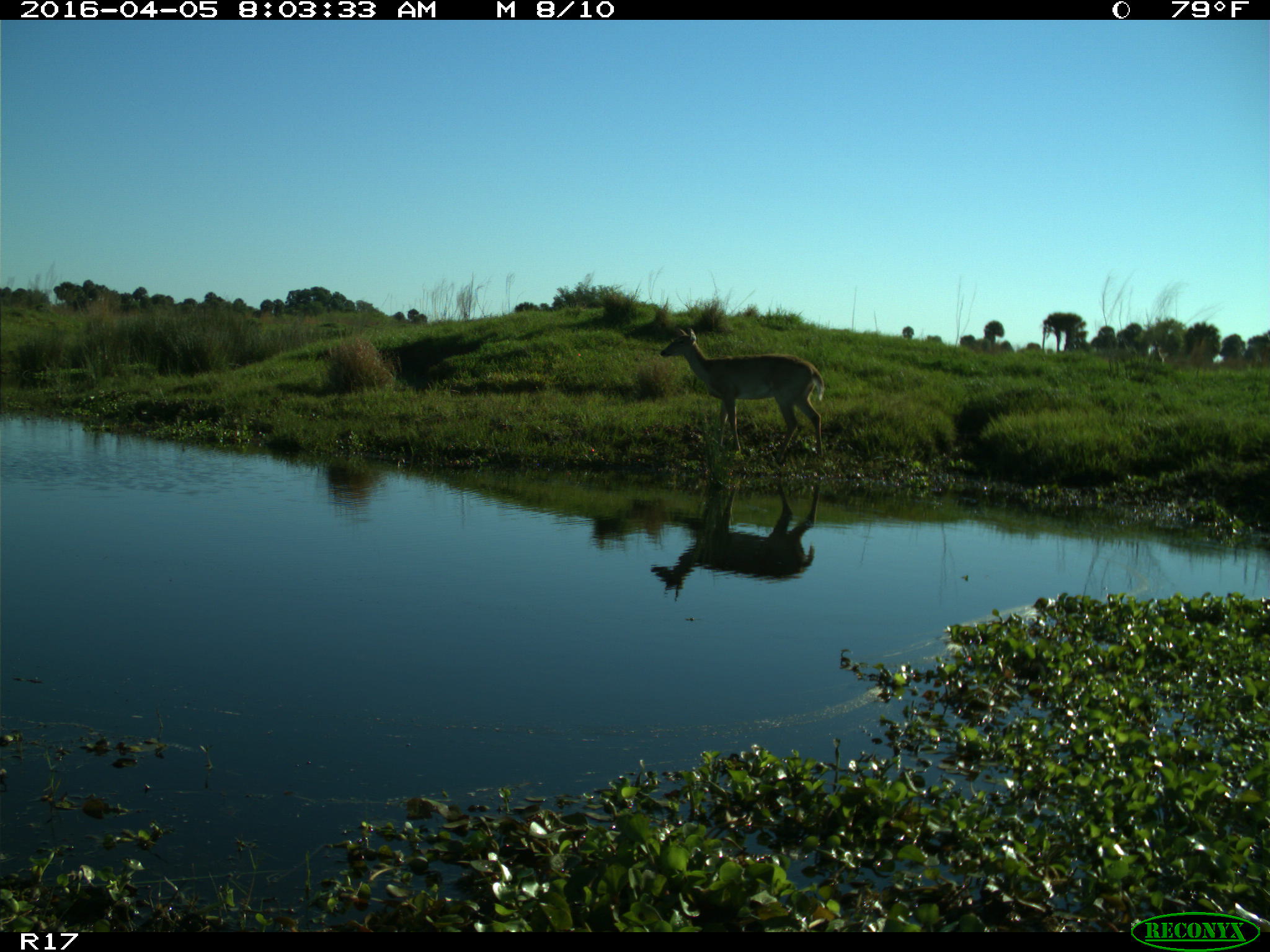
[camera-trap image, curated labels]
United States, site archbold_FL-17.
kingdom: Animalia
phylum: Chordata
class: Mammalia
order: Artiodactyla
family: Cervidae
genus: Odocoileus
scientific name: Odocoileus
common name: deer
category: unidentified deer